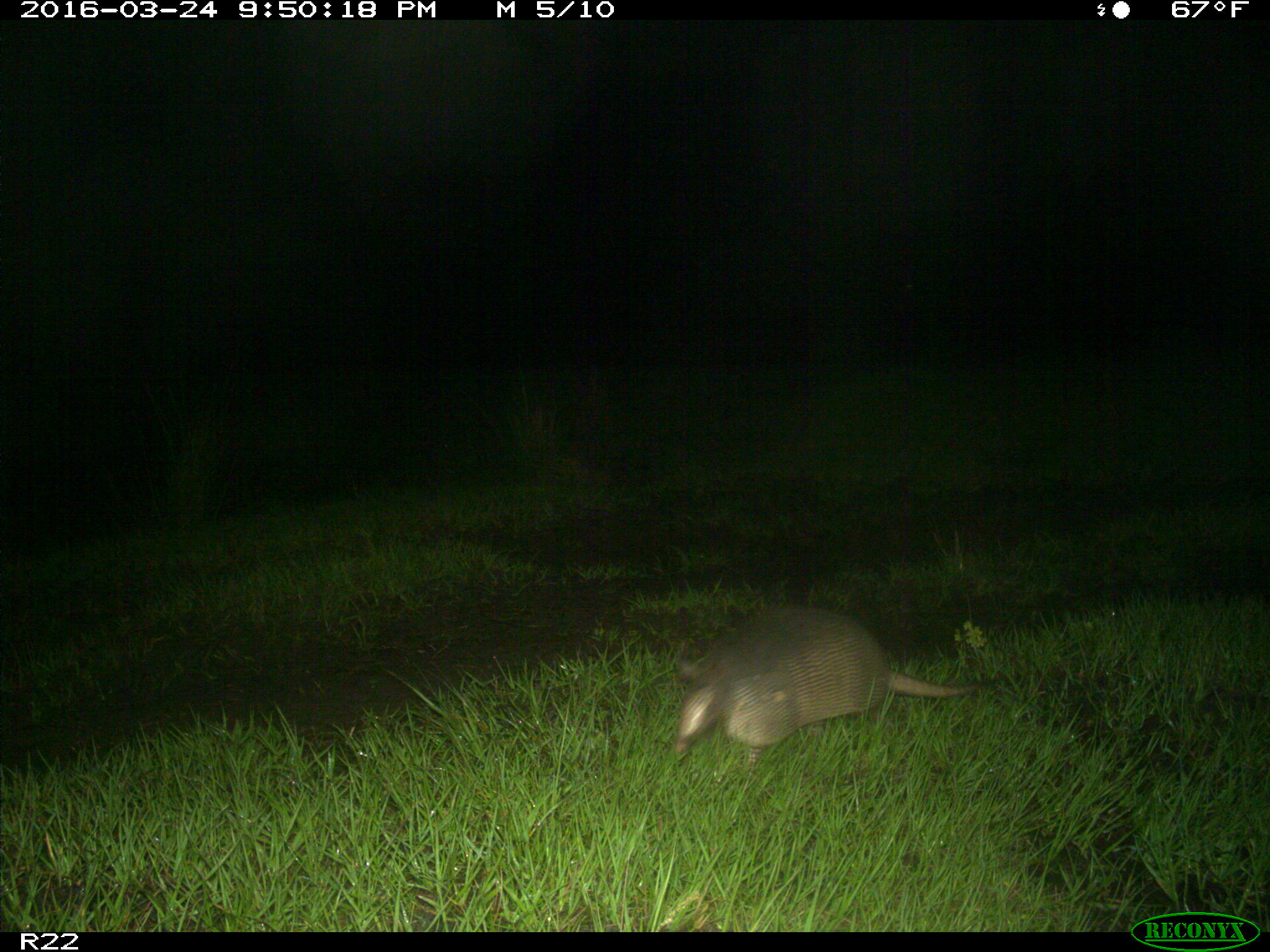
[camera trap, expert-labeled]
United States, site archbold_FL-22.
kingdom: Animalia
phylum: Chordata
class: Mammalia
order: Cingulata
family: Dasypodidae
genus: Dasypus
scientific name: Dasypus novemcinctus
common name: nine-banded armadillo